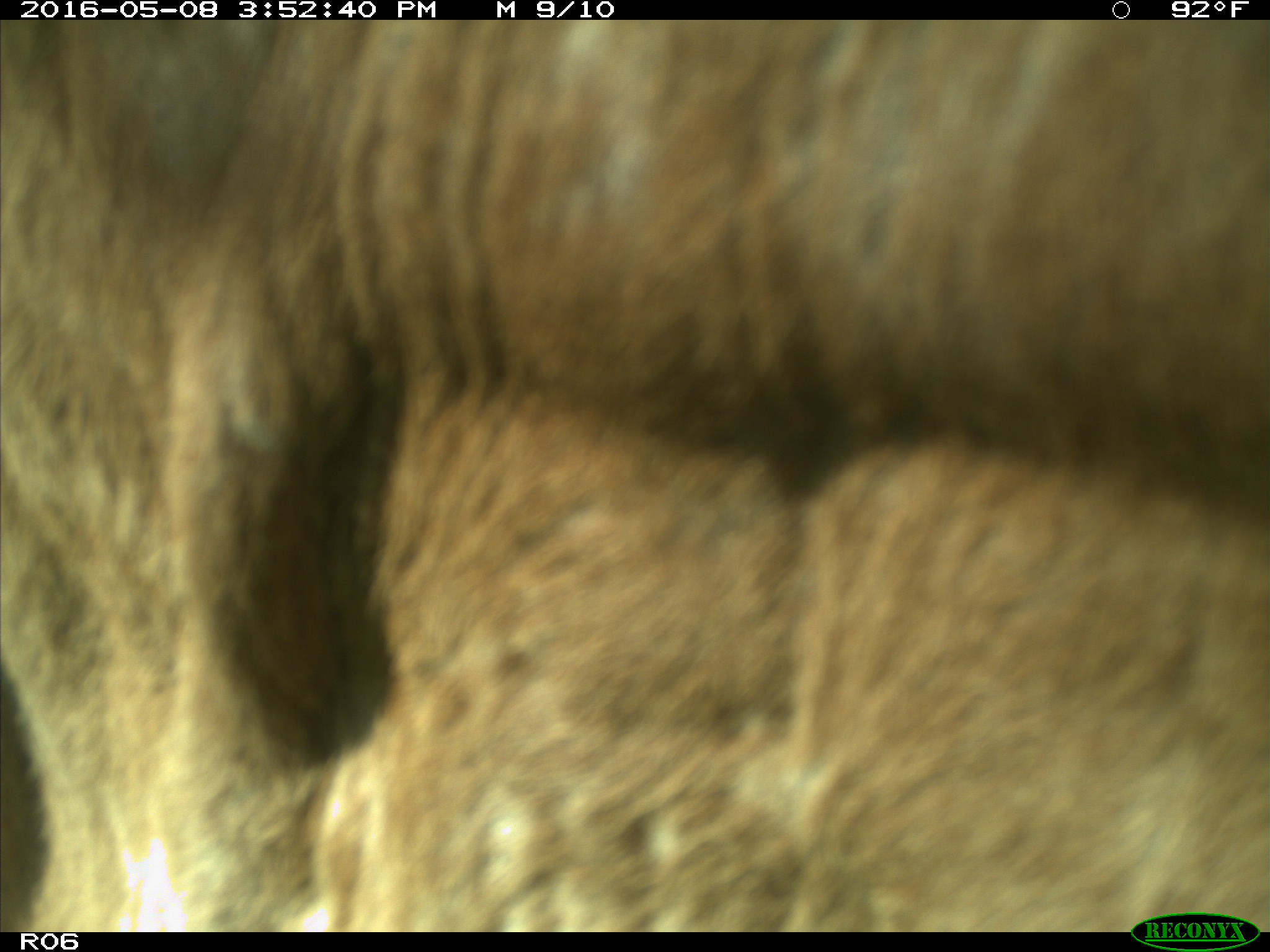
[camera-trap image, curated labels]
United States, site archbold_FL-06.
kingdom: Animalia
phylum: Chordata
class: Mammalia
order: Artiodactyla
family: Bovidae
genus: Bos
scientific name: Bos taurus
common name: domestic cow